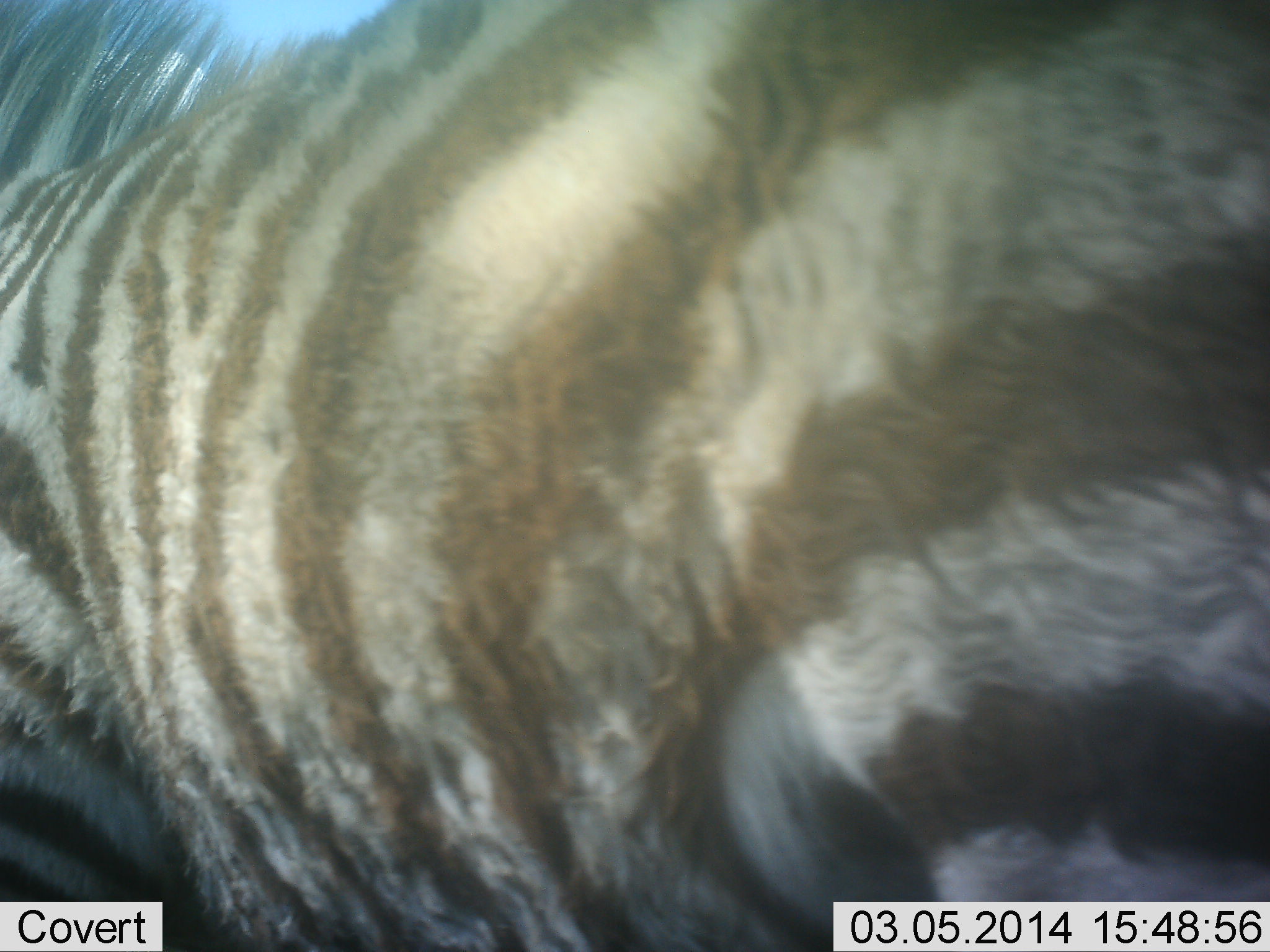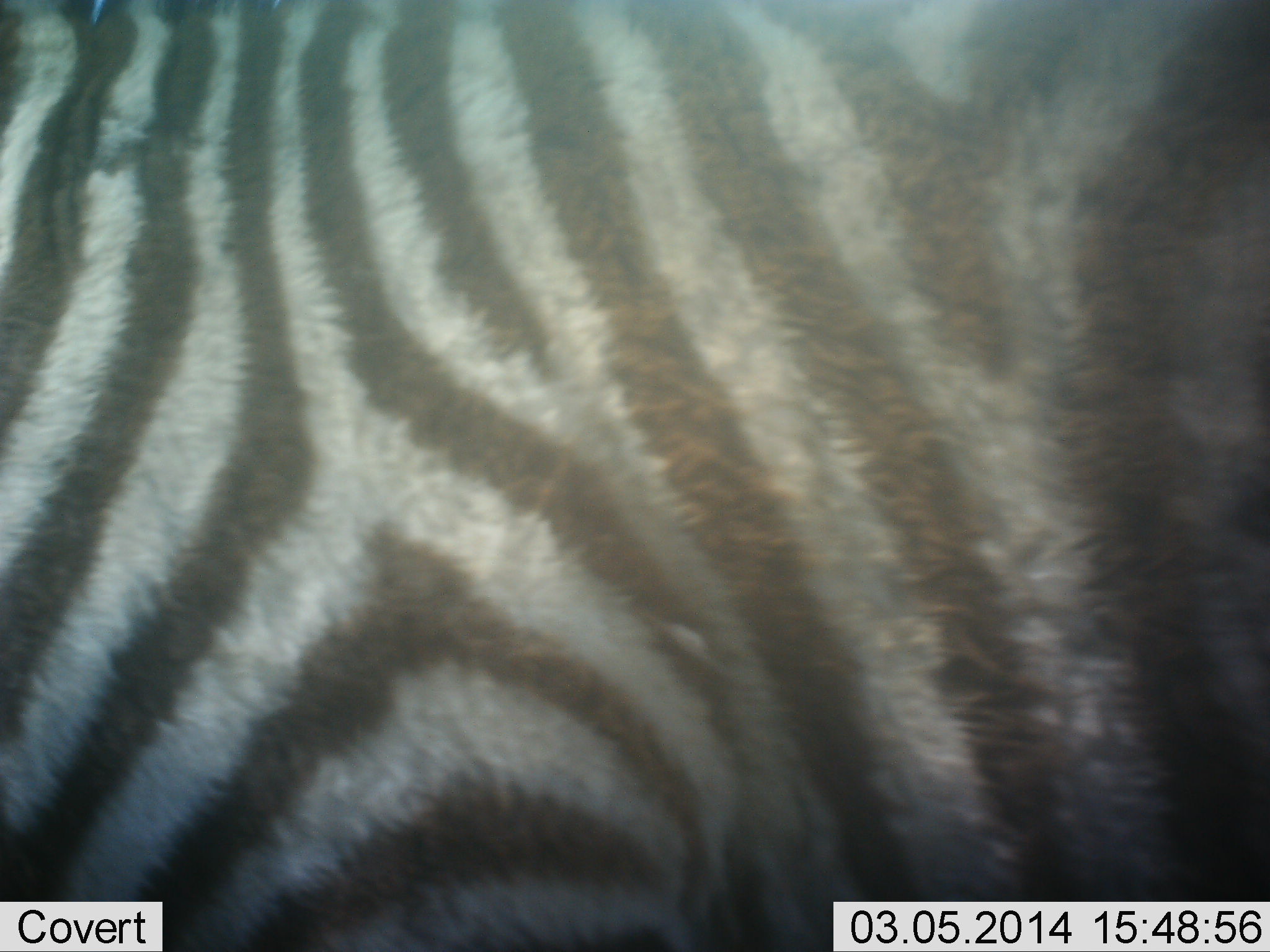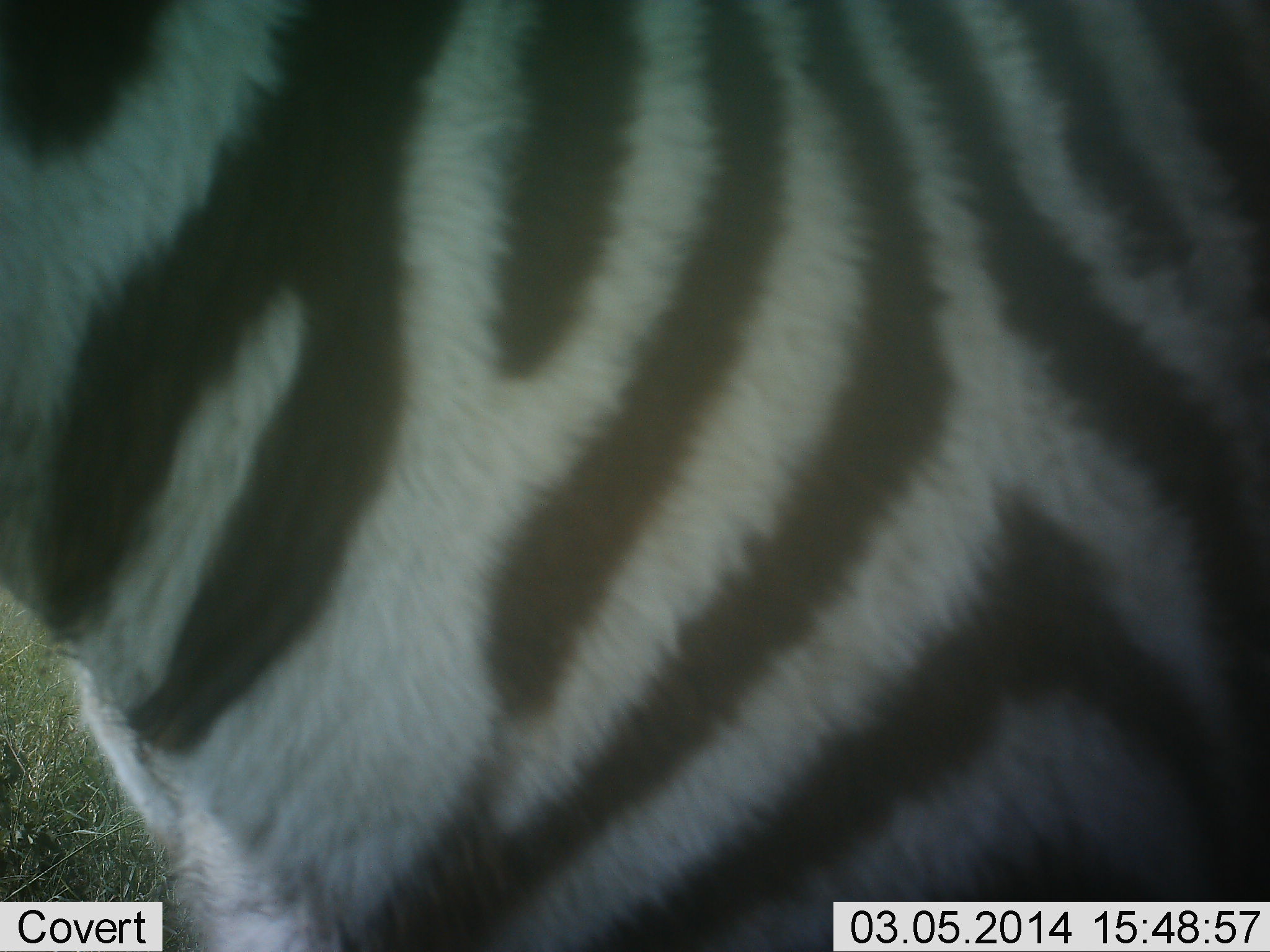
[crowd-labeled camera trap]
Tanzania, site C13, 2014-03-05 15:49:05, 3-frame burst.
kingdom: Animalia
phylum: Chordata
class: Mammalia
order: Perissodactyla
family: Equidae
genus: Equus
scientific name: Equus quagga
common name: plains zebra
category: zebra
Zebra (plains zebra) (Equus quagga), count 1. Behavior (volunteer vote fractions): standing 50%, resting 0%, moving 50%, interacting 0%. Young present (vote fraction): 20%. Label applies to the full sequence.